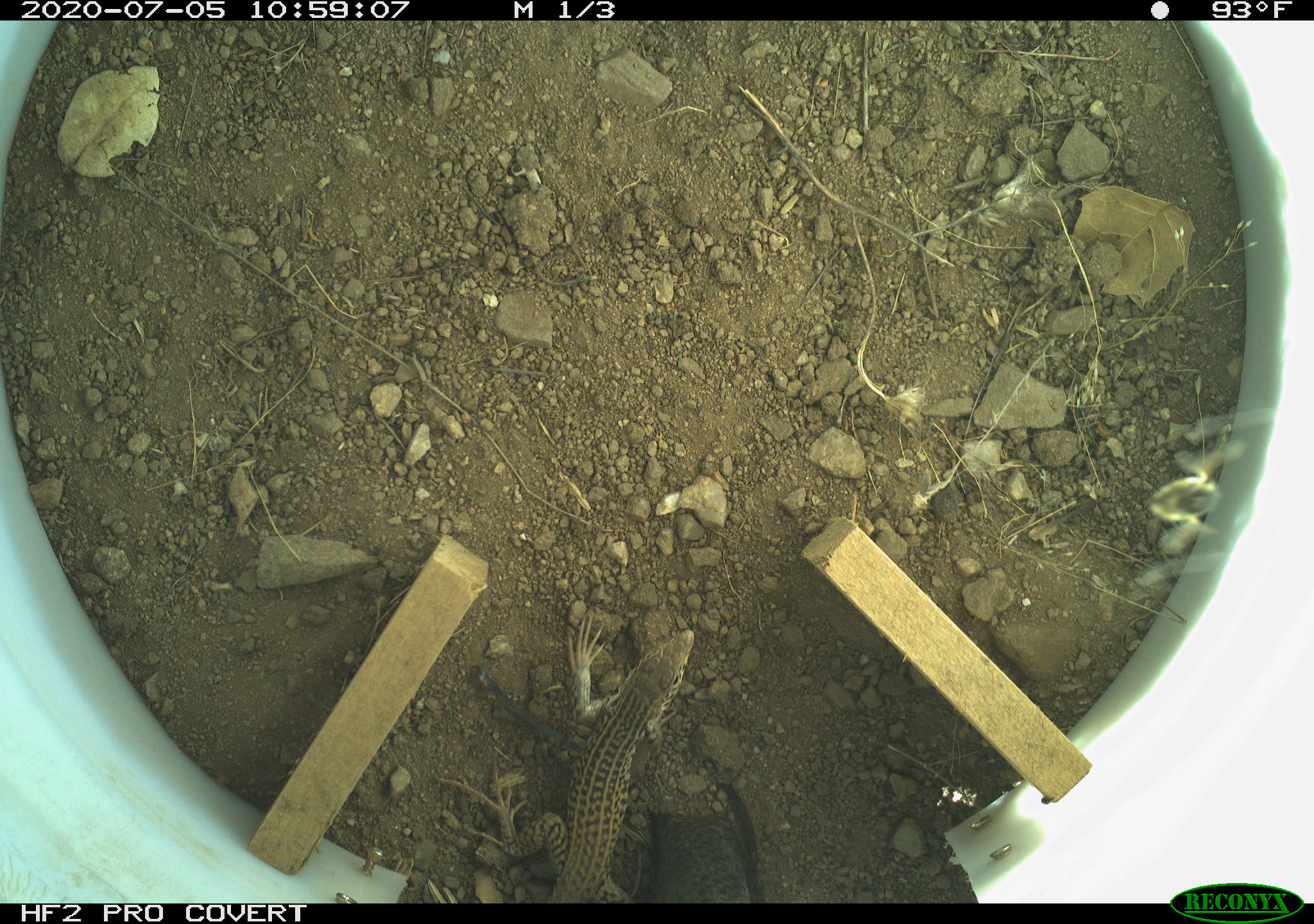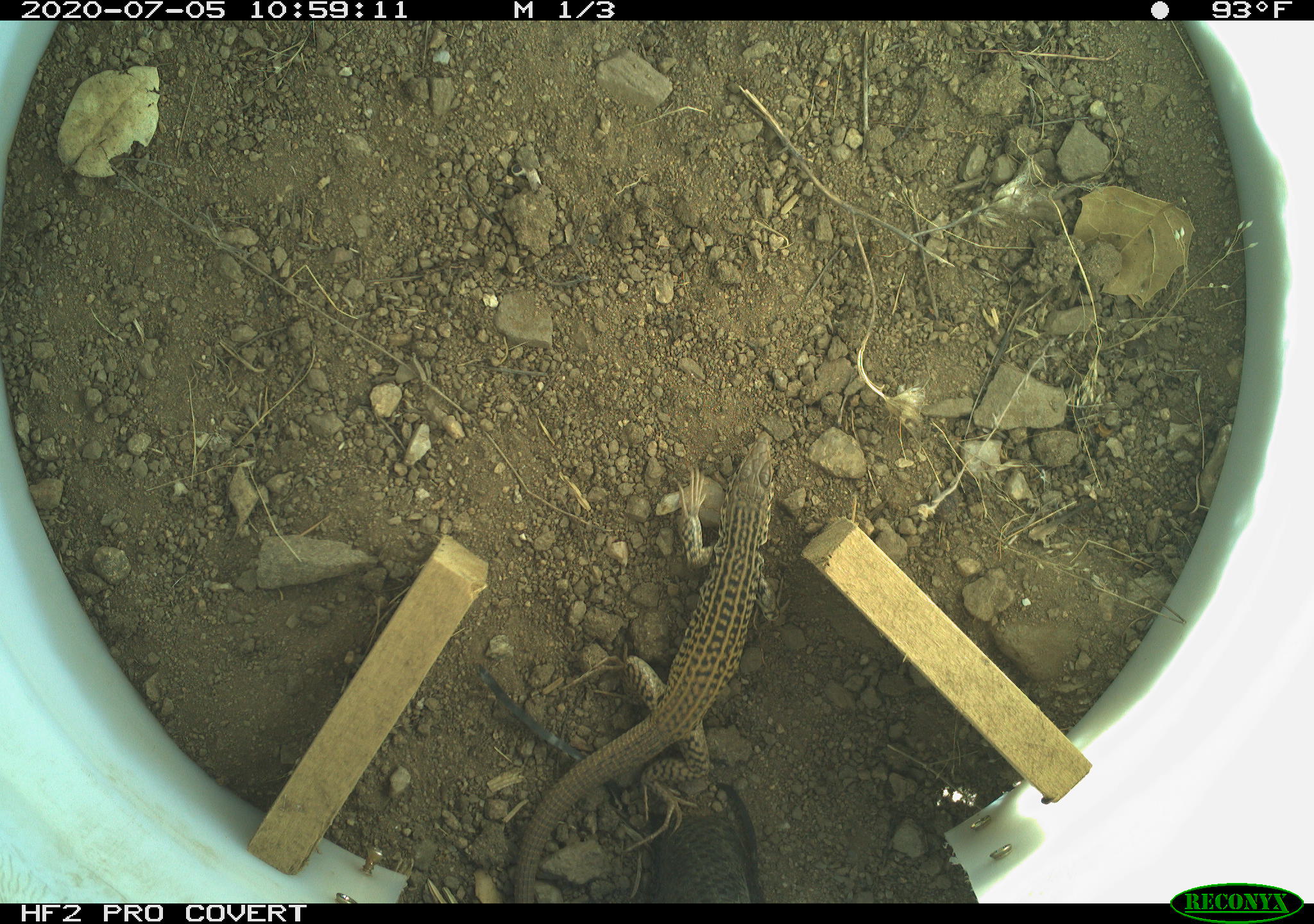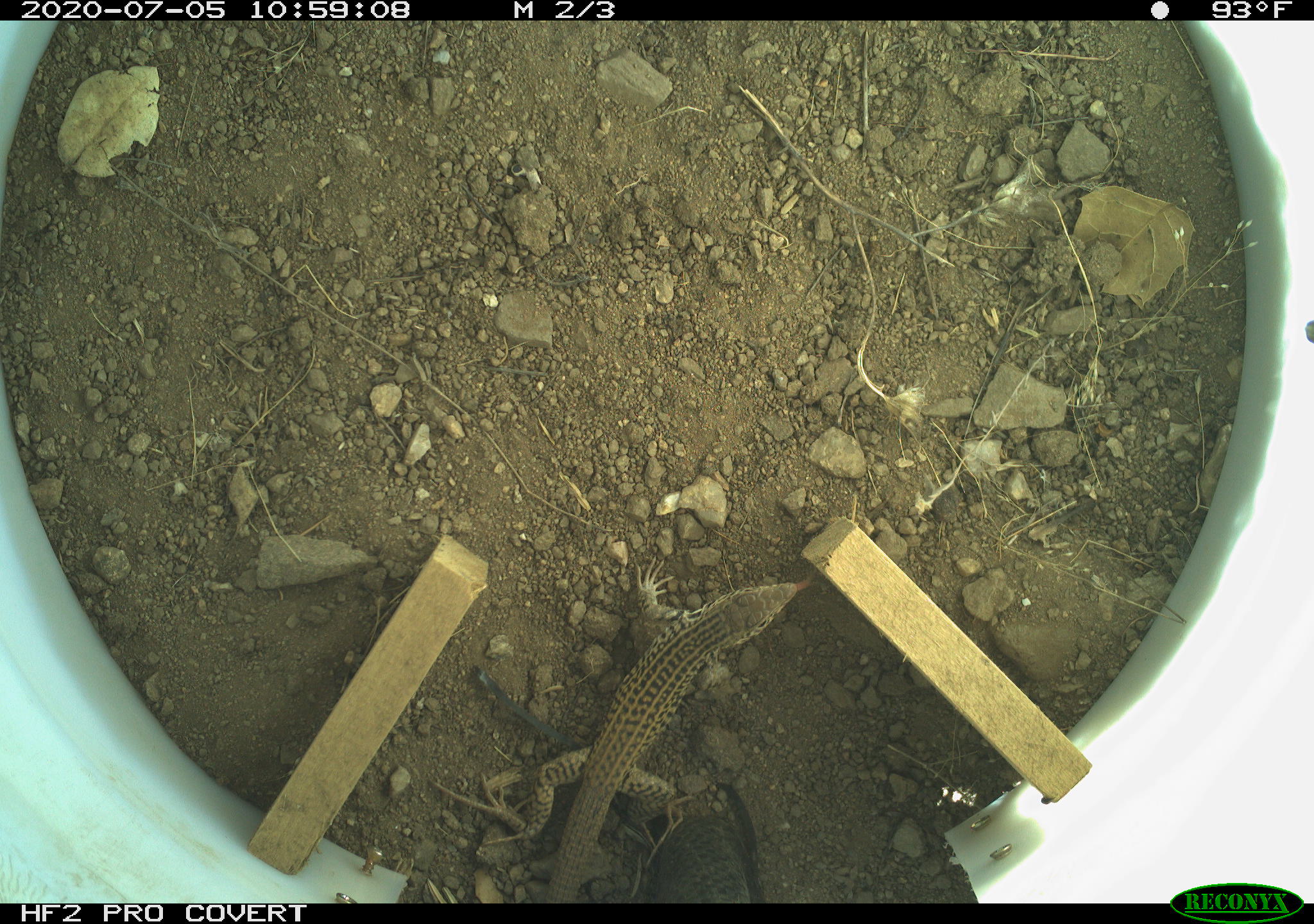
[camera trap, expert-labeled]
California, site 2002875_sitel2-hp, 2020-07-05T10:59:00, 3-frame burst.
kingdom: Animalia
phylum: Chordata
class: Reptilia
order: Squamata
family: Teiidae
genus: Aspidoscelis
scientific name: Aspidoscelis tigris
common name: western whiptail